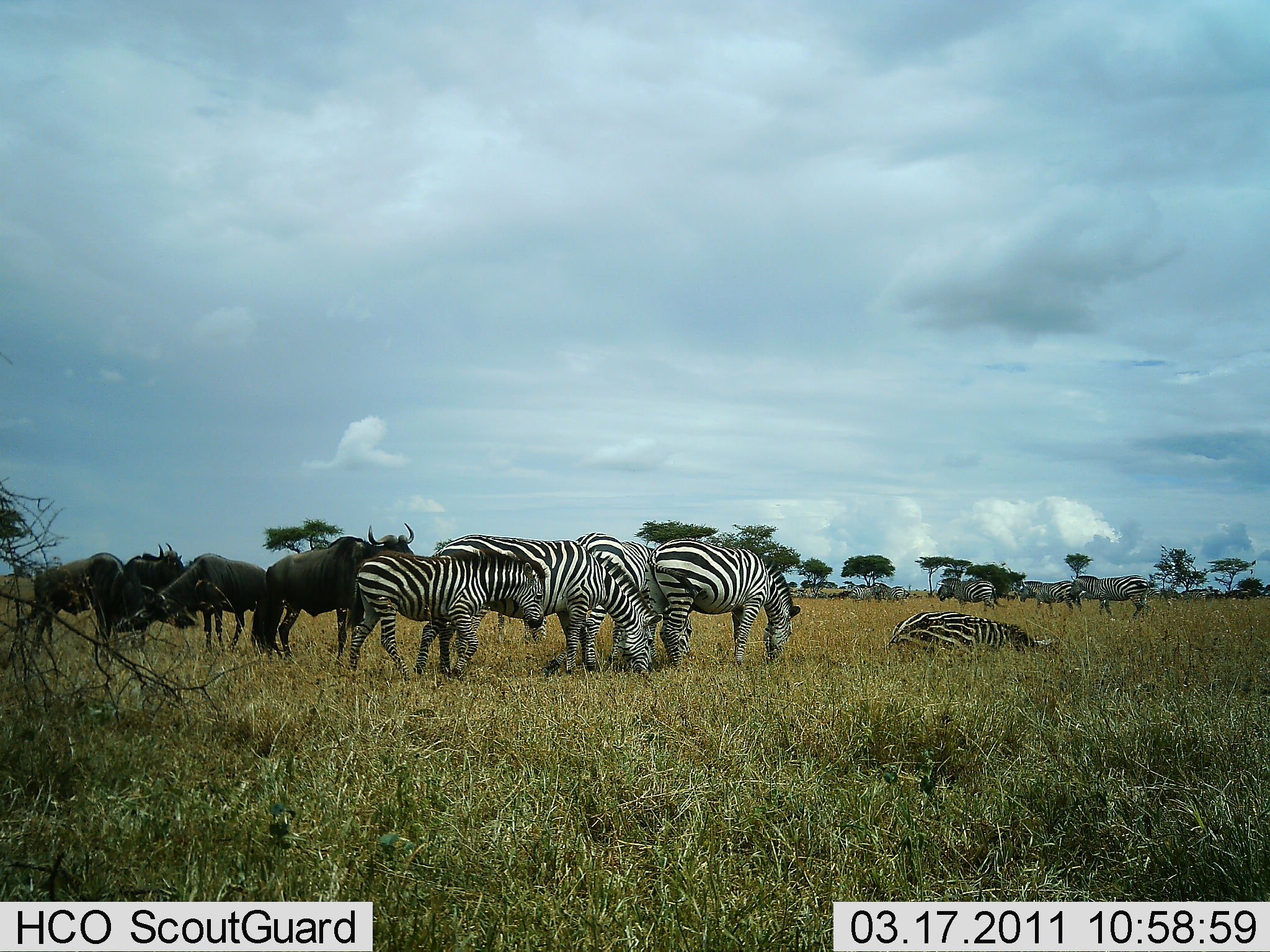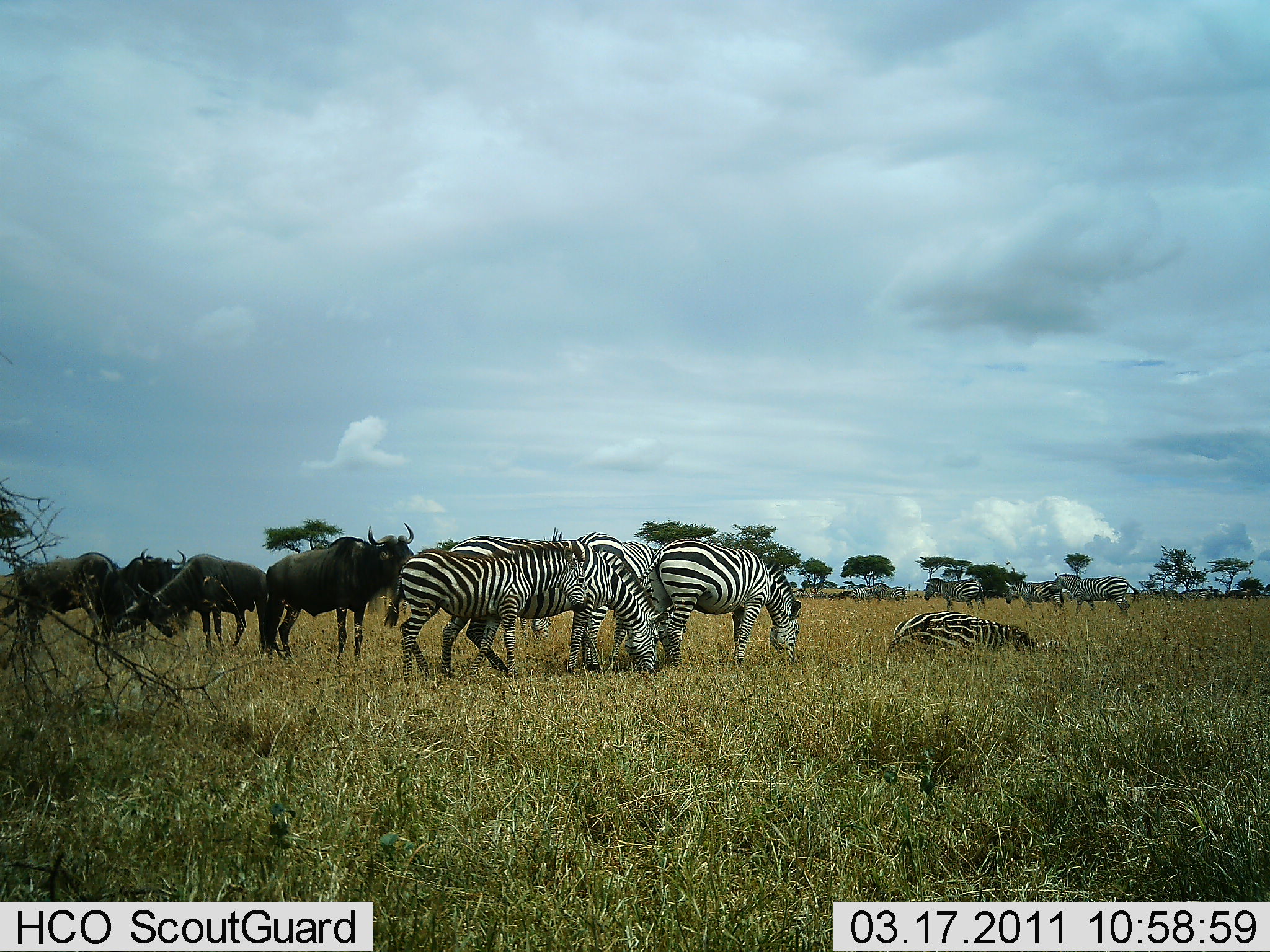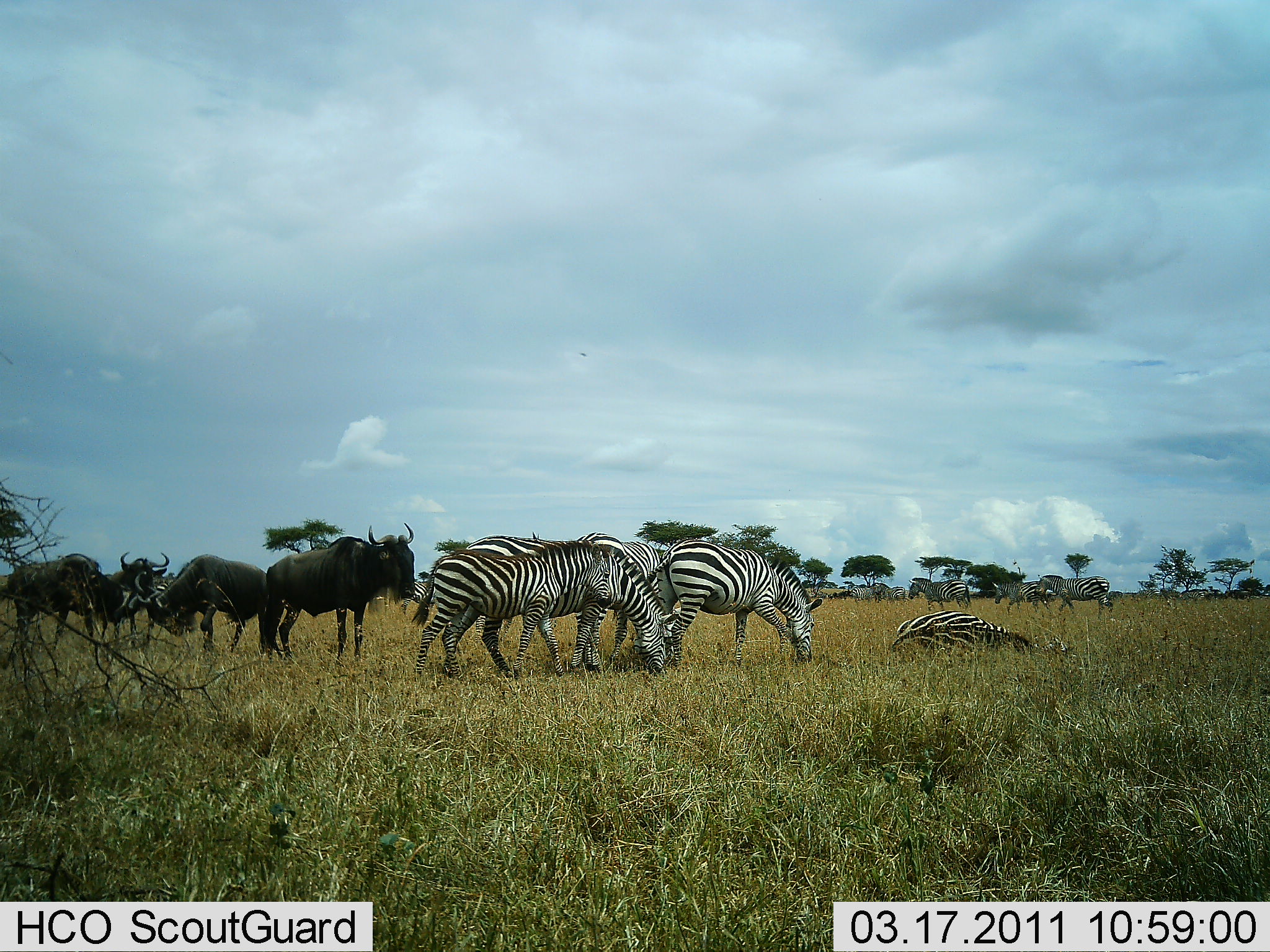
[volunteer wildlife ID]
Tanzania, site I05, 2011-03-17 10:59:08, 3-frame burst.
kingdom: Animalia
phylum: Chordata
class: Mammalia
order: Artiodactyla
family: Bovidae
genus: Connochaetes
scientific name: Connochaetes taurinus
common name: blue wildebeest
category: wildebeest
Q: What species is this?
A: Wildebeest (blue wildebeest) (Connochaetes taurinus).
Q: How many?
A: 4.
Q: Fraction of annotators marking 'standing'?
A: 100%.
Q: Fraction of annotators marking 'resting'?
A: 0%.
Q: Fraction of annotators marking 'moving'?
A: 20%.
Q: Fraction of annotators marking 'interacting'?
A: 60%.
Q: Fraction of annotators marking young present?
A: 10%.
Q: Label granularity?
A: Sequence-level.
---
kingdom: Animalia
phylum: Chordata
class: Mammalia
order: Perissodactyla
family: Equidae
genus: Equus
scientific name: Equus quagga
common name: plains zebra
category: zebra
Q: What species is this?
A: Zebra (plains zebra) (Equus quagga).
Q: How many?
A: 9.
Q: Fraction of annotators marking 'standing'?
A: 50%.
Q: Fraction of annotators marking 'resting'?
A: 80%.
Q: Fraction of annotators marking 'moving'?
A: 80%.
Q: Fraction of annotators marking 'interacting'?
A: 0%.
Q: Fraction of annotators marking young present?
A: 30%.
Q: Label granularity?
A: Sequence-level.